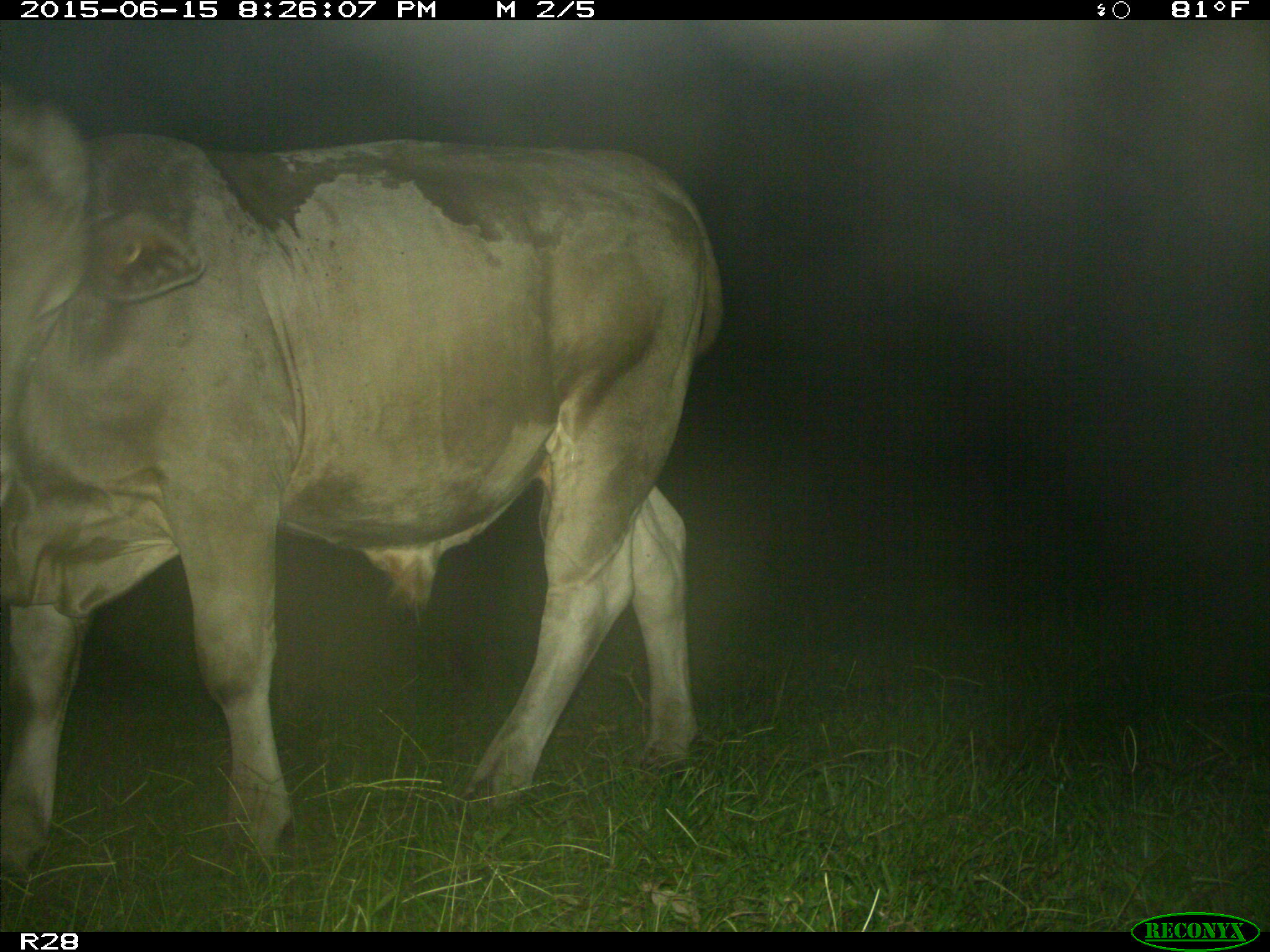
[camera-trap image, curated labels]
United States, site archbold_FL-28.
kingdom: Animalia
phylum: Chordata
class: Mammalia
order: Artiodactyla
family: Bovidae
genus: Bos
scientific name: Bos taurus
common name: domestic cow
Bos taurus (domestic cow).